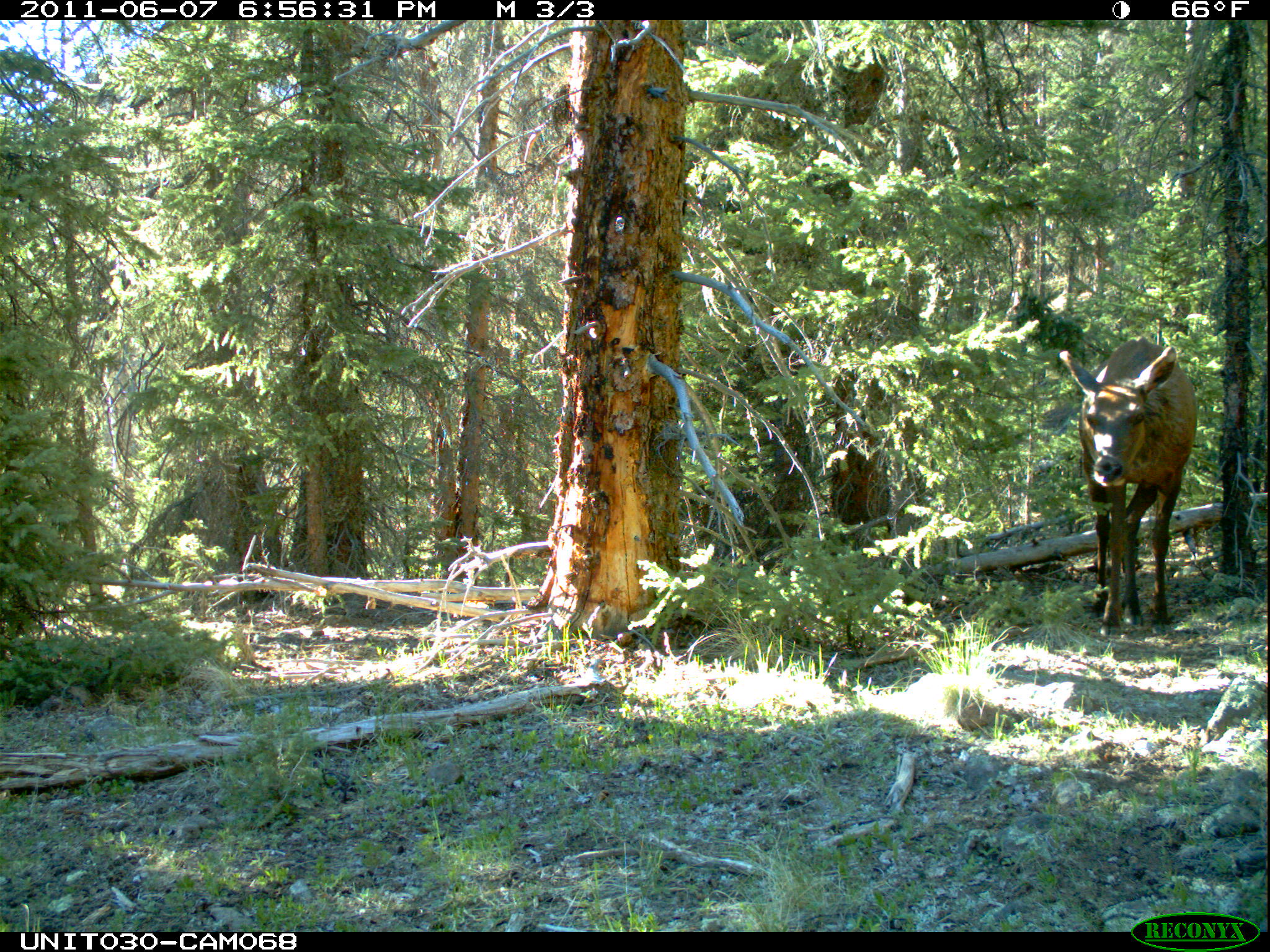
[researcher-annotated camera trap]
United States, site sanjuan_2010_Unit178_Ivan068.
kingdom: Animalia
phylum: Chordata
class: Mammalia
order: Artiodactyla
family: Cervidae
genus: Cervus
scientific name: Cervus elaphus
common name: red deer